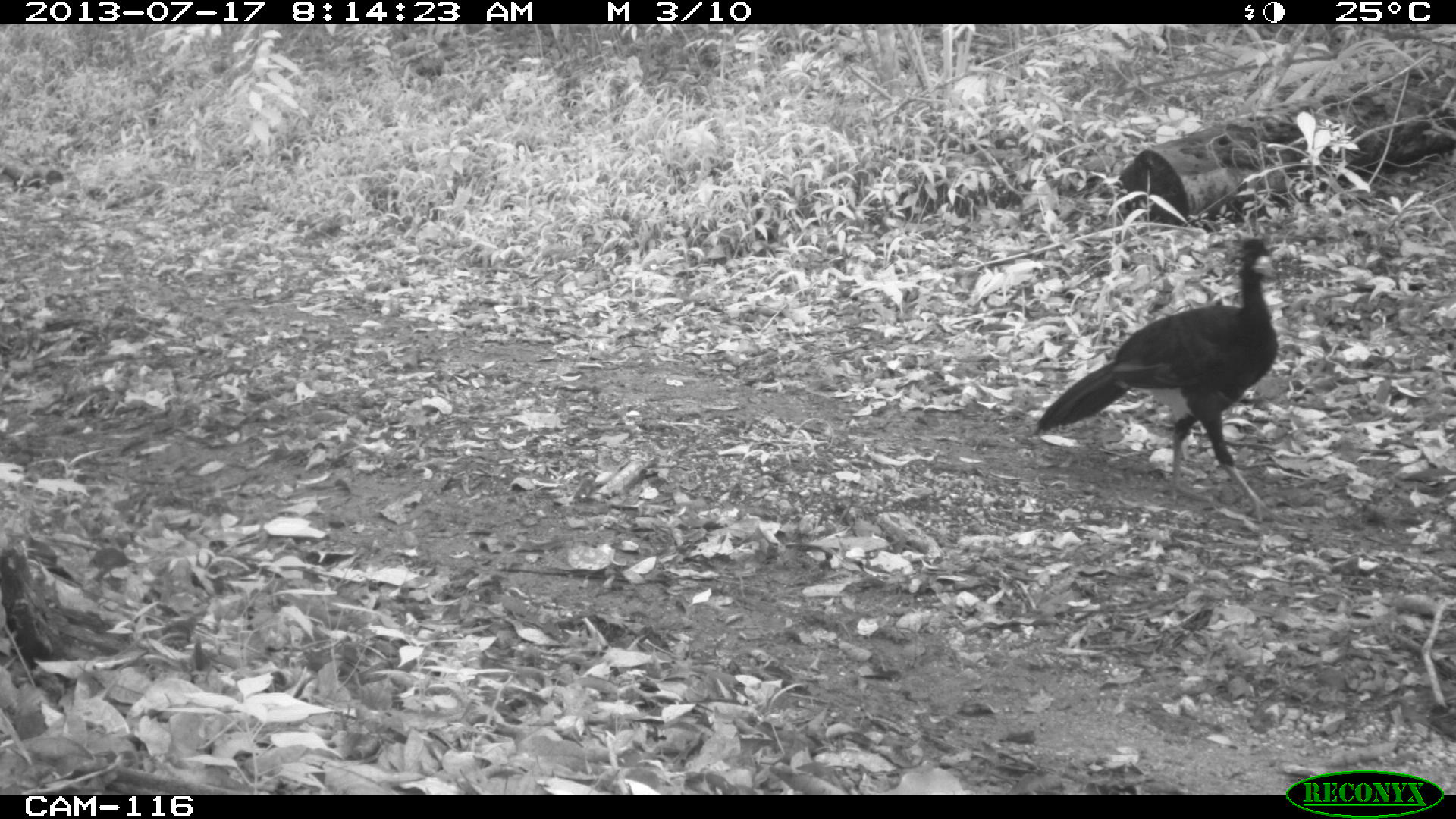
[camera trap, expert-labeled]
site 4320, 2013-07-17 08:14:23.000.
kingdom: Animalia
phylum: Chordata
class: Aves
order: Galliformes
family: Cracidae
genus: Crax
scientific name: Crax rubra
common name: great curassow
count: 1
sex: male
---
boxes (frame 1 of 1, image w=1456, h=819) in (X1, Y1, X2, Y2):
crax rubra: (1027, 235, 1290, 524)